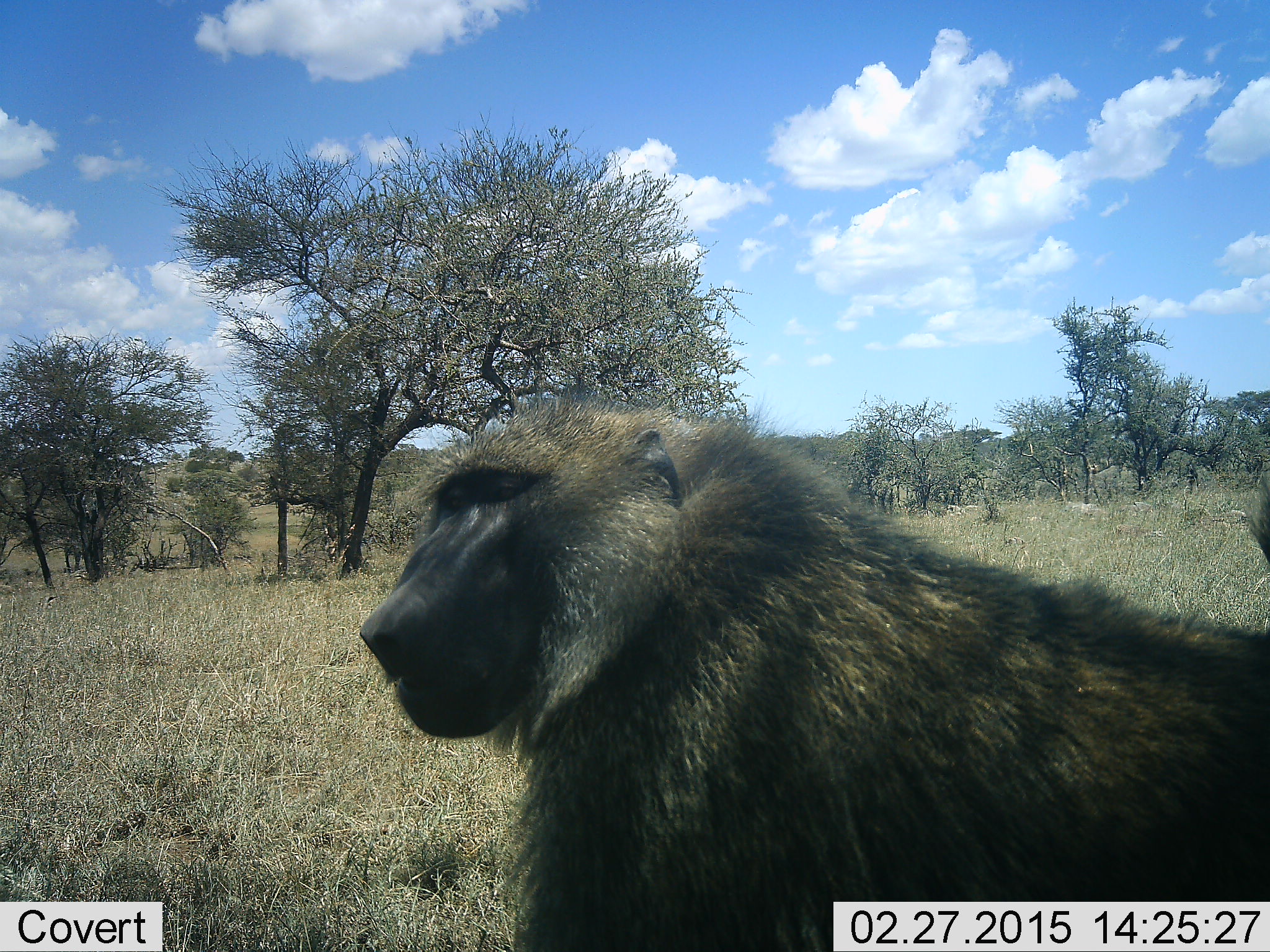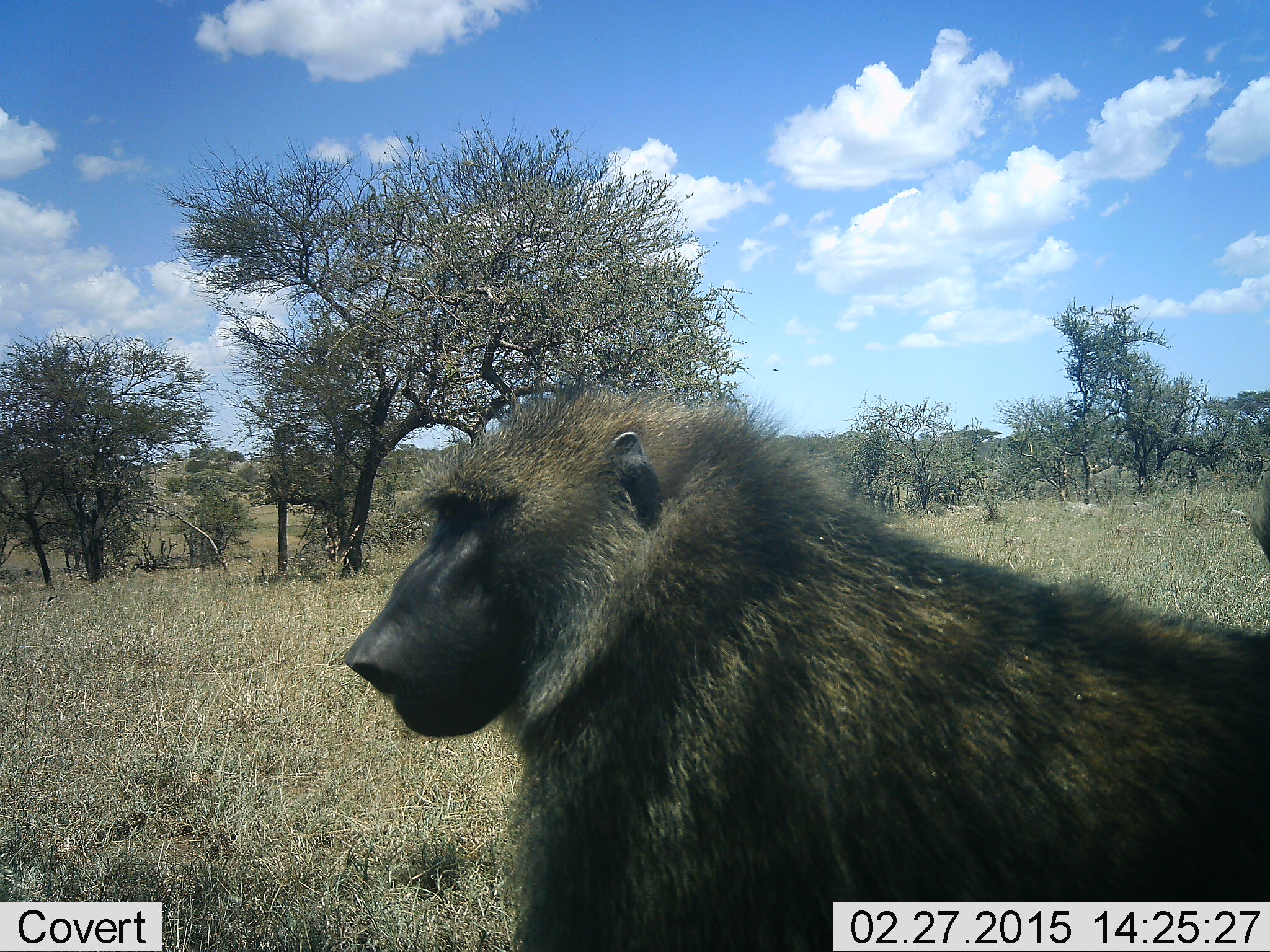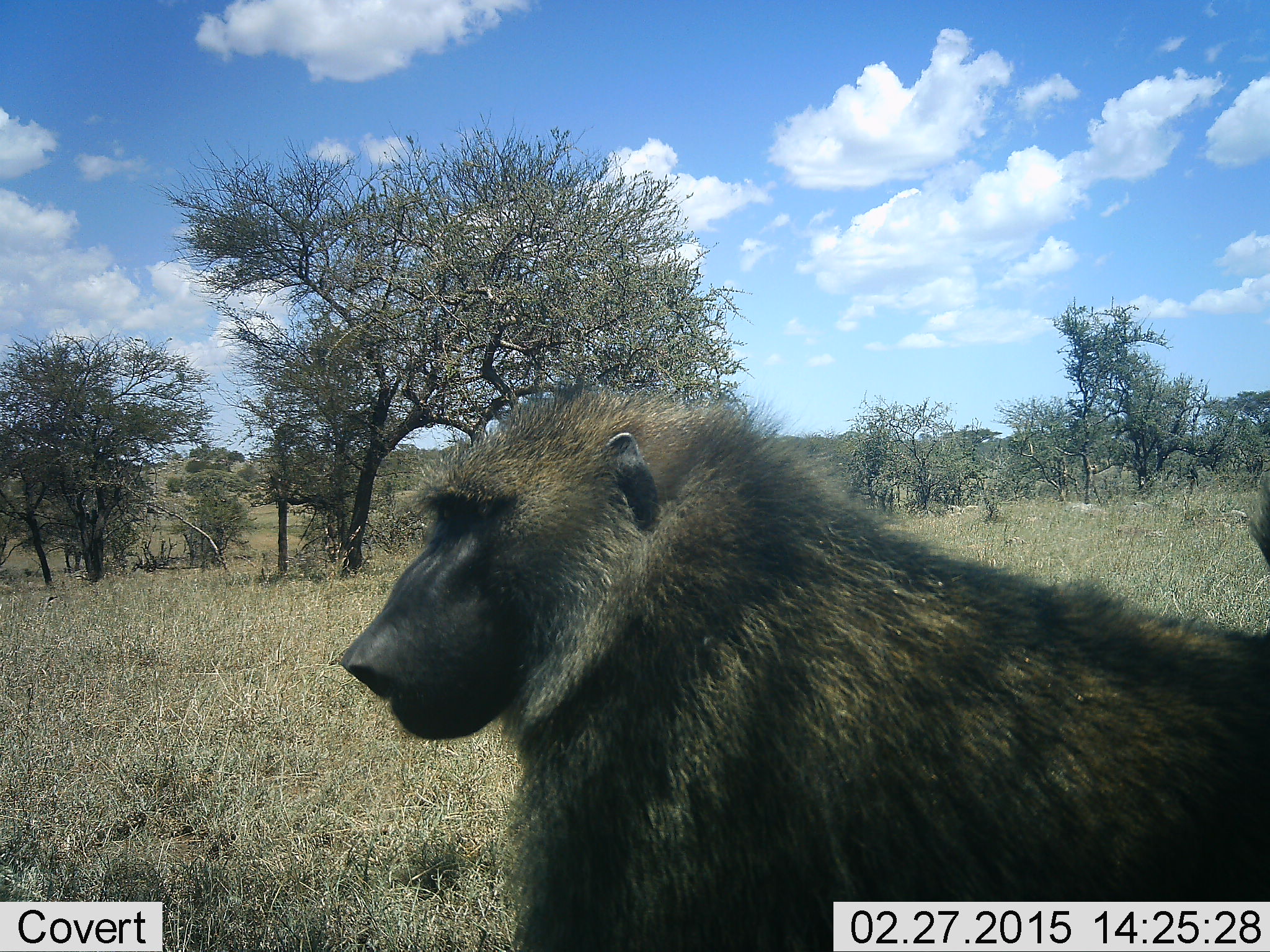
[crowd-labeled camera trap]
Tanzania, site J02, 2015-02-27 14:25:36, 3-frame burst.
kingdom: Animalia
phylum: Chordata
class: Mammalia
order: Primates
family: Cercopithecidae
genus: Papio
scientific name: Papio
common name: baboon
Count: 1.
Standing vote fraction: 60%.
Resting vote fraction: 30%.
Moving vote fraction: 20%.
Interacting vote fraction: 0%.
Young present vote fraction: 0%.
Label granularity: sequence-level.